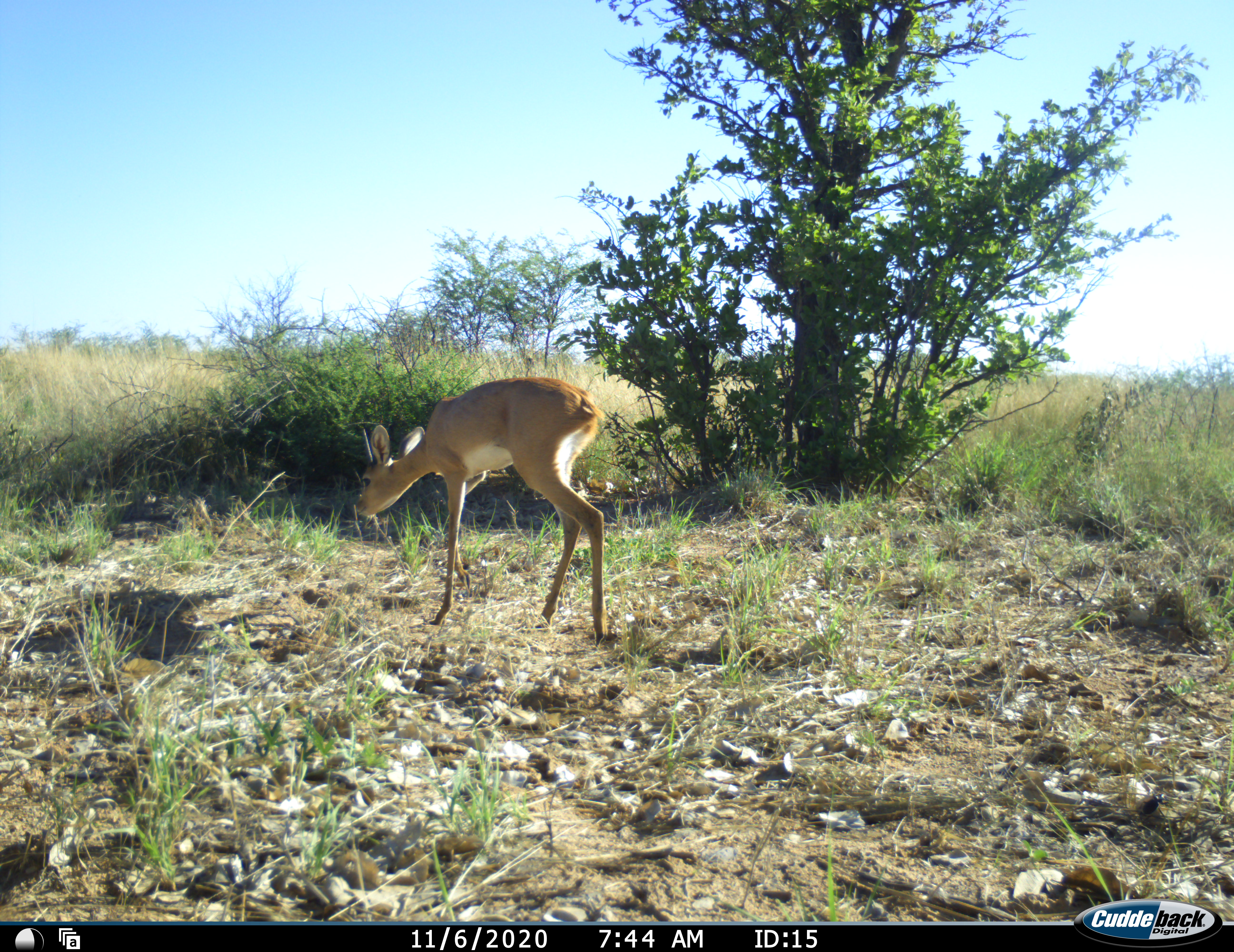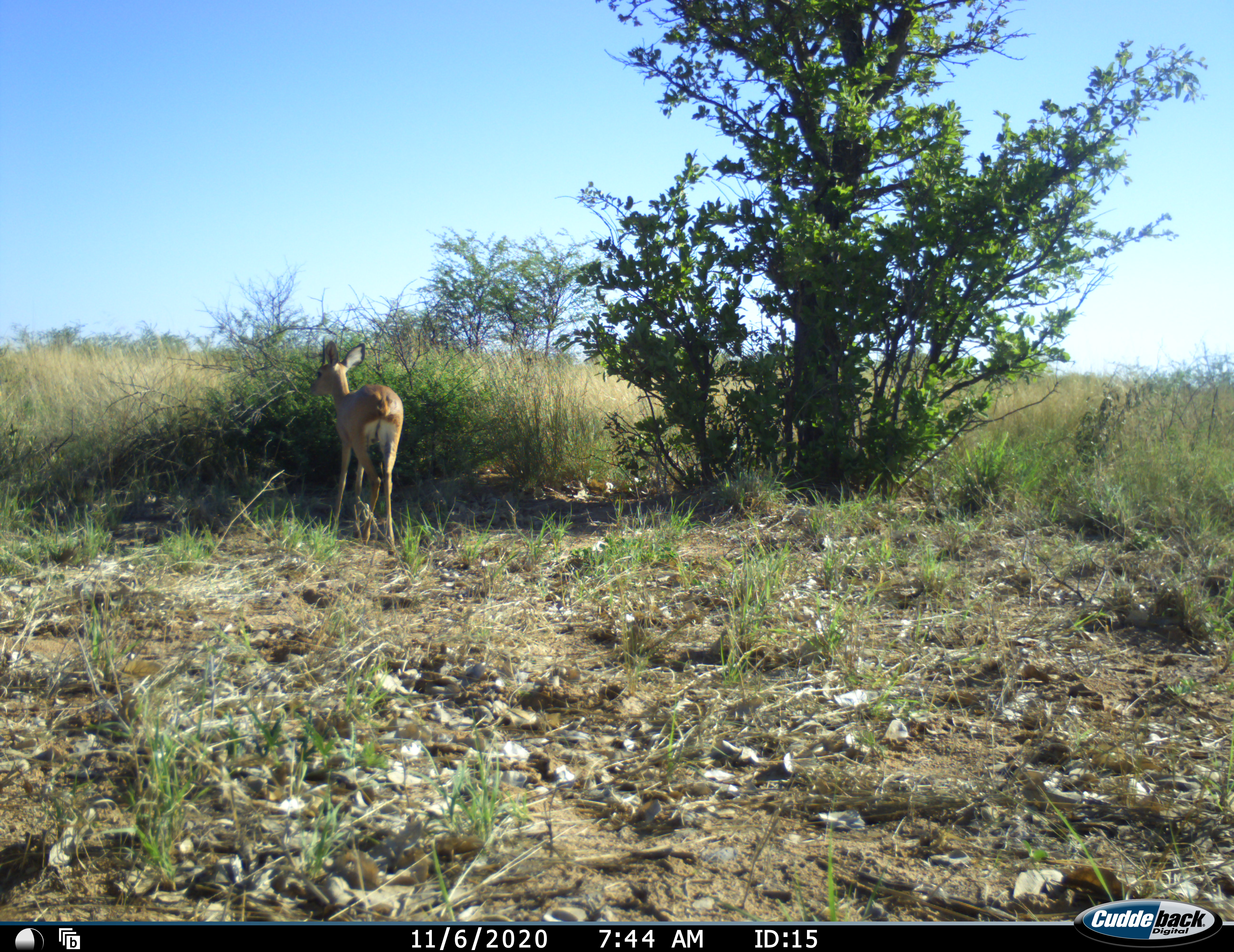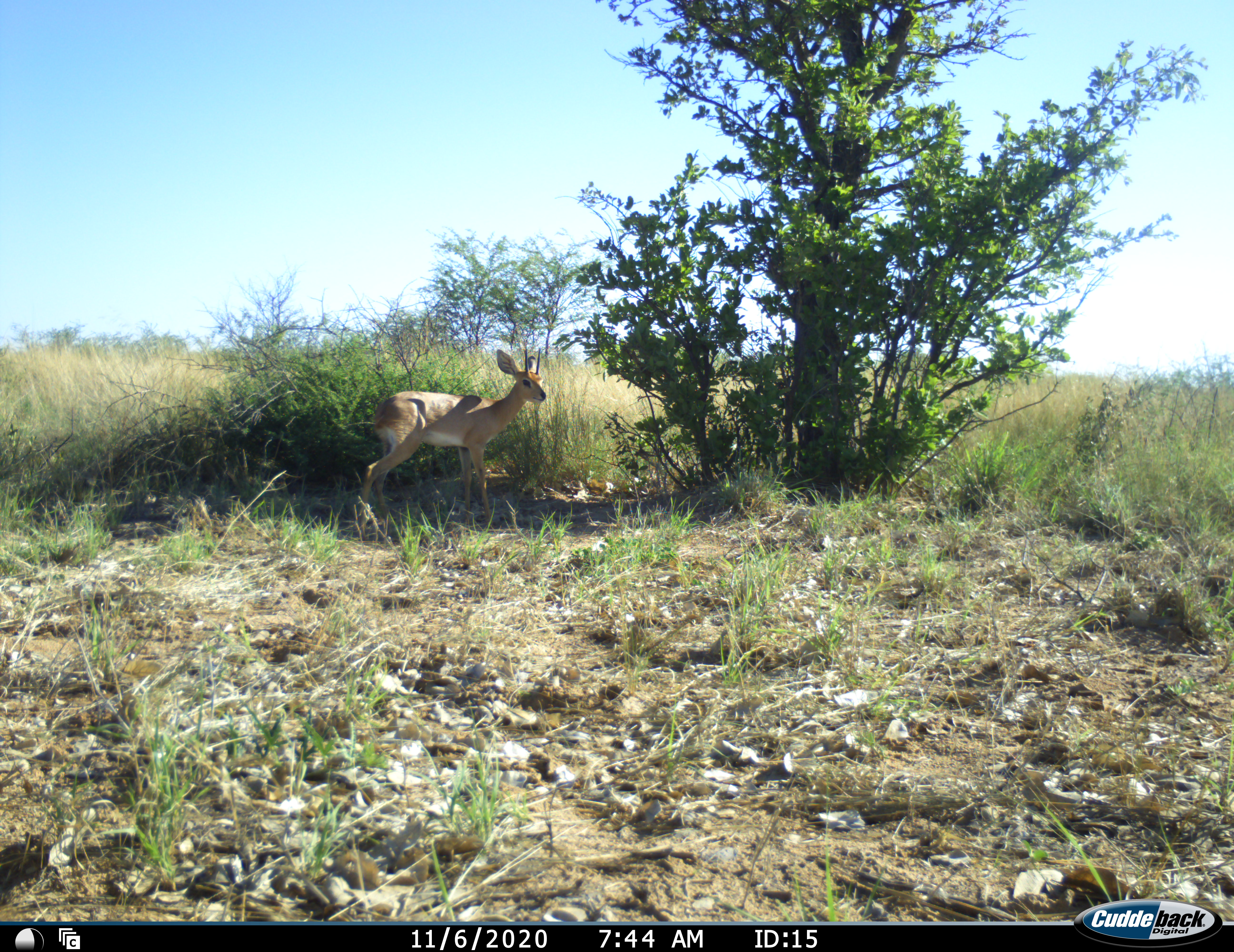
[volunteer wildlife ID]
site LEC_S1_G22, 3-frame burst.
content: unidentified animal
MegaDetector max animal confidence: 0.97